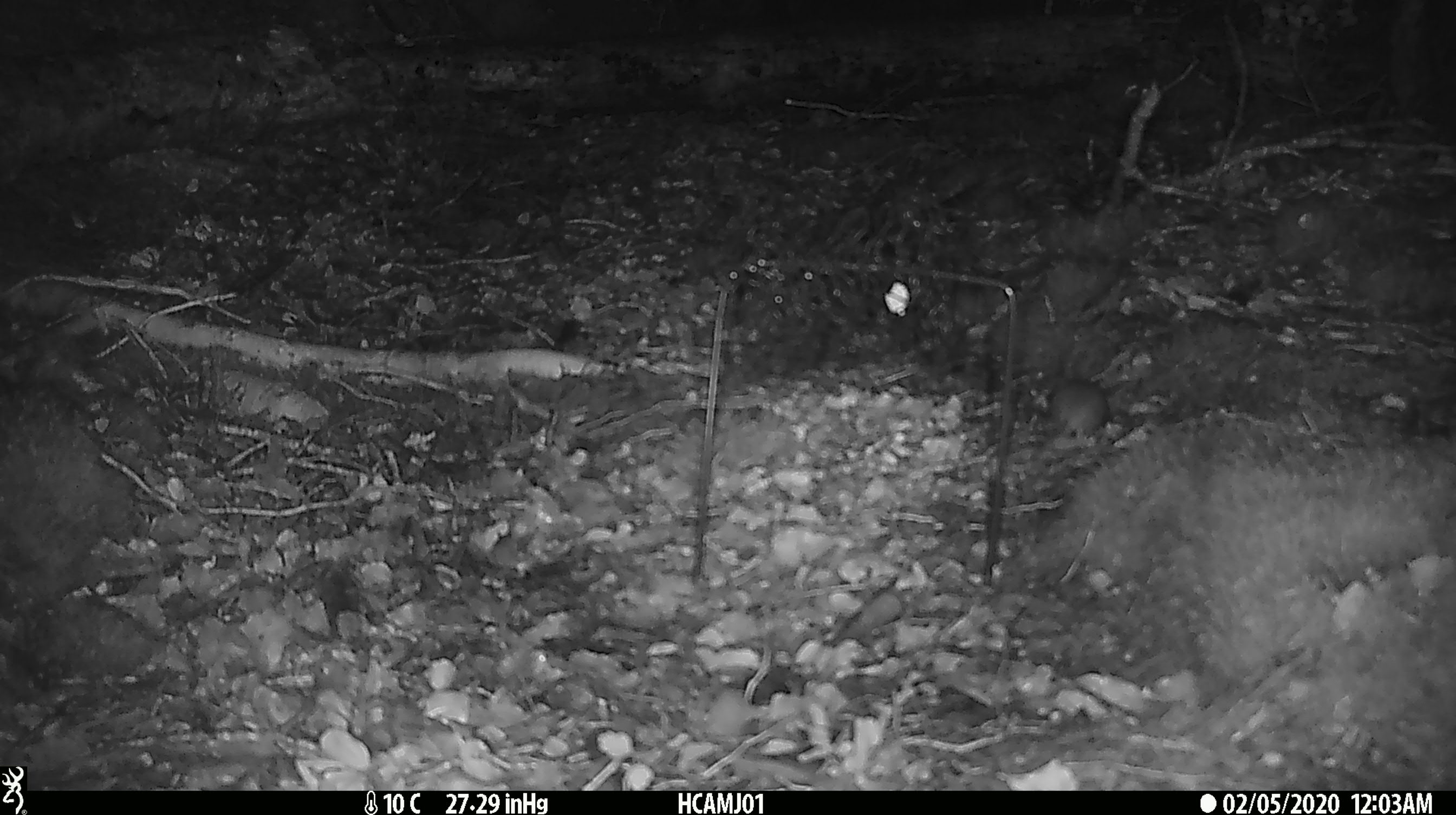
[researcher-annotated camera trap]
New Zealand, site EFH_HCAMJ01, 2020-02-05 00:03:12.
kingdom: Animalia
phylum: Chordata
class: Mammalia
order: Rodentia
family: Muridae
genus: Mus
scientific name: Mus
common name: mouse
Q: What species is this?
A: Mouse (Mus).